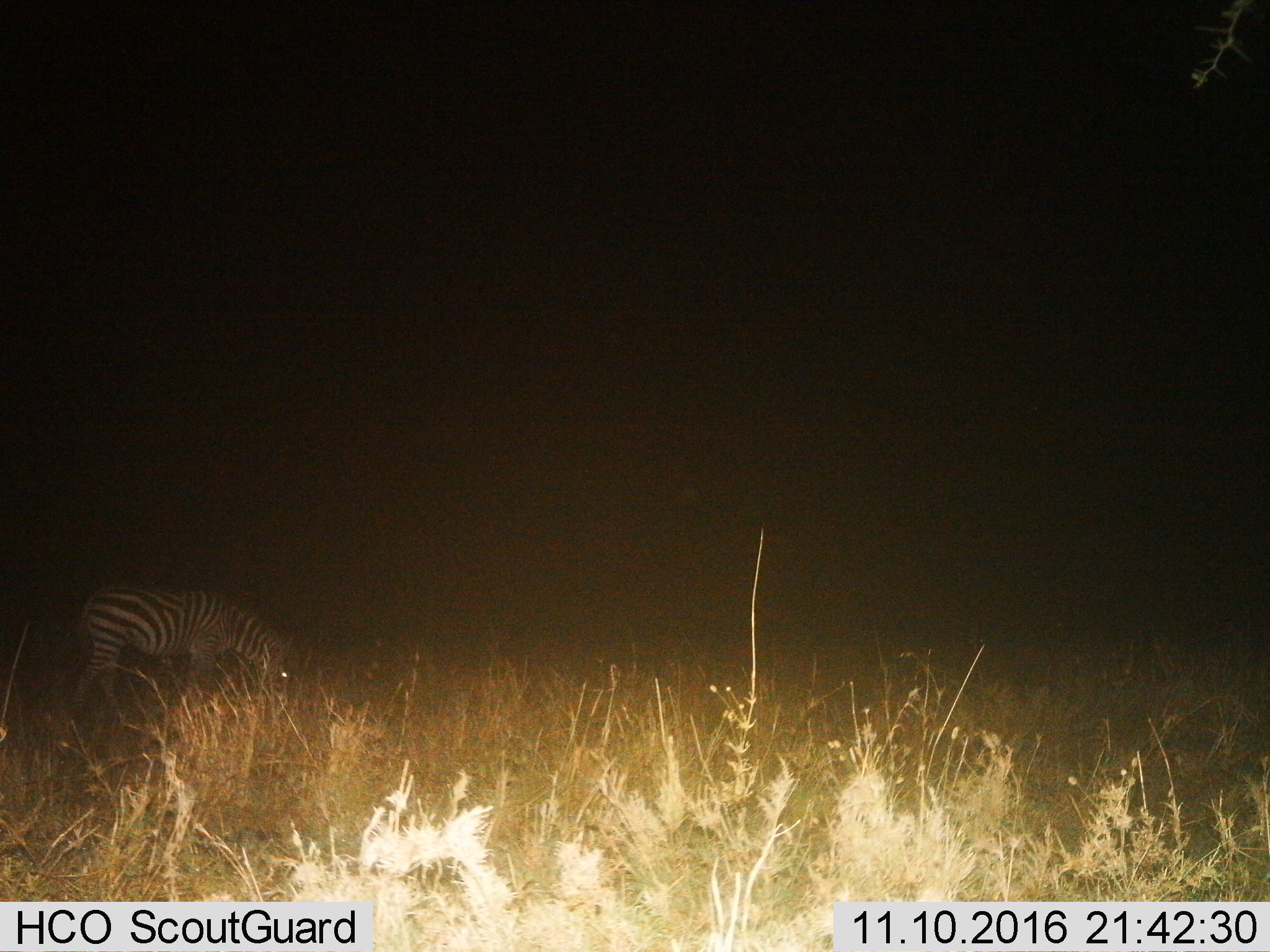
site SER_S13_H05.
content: unidentified animal